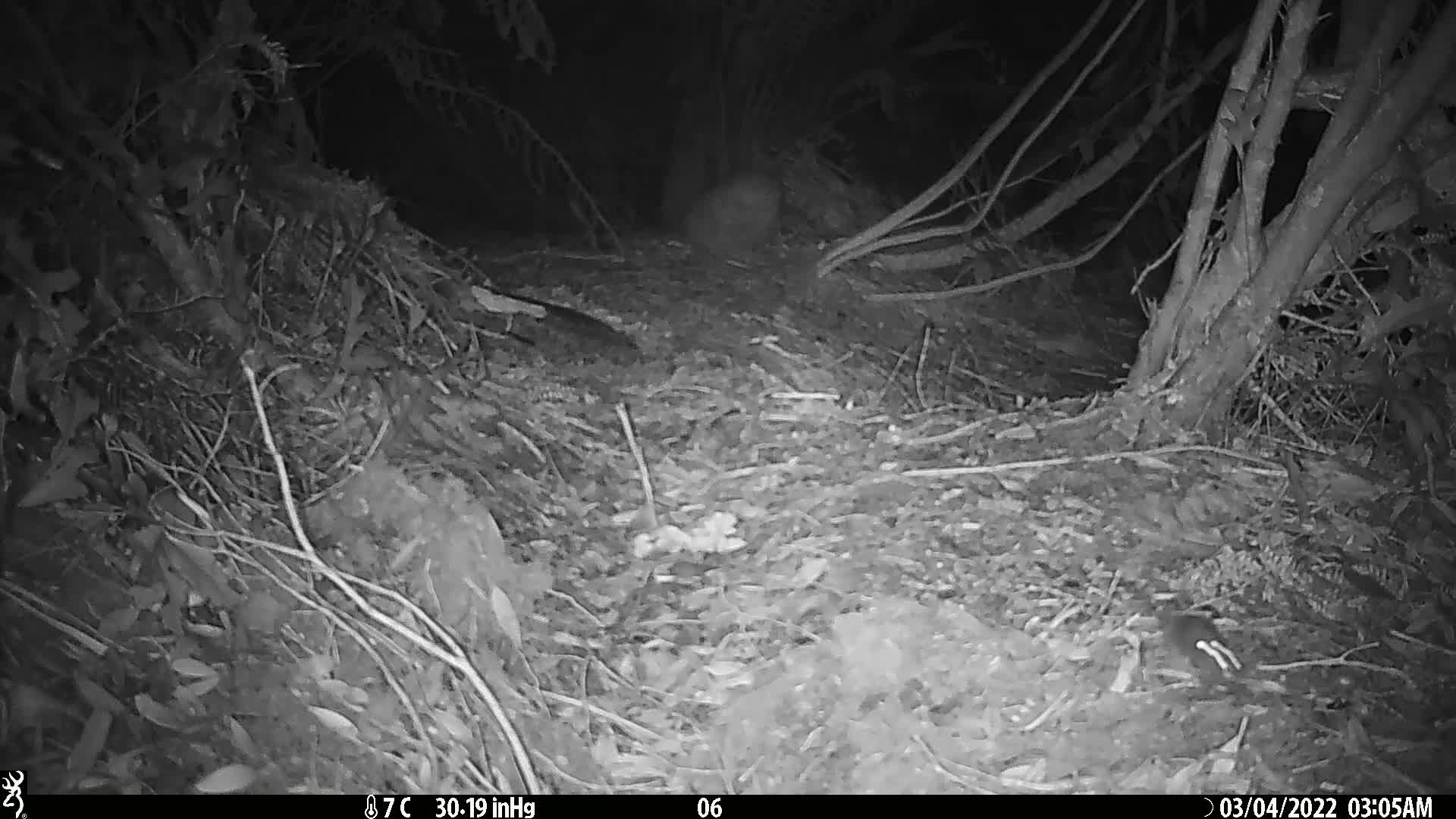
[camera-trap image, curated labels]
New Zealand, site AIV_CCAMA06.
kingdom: Animalia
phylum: Chordata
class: Mammalia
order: Rodentia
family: Muridae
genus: Mus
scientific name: Mus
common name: mouse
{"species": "mouse (Mus)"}